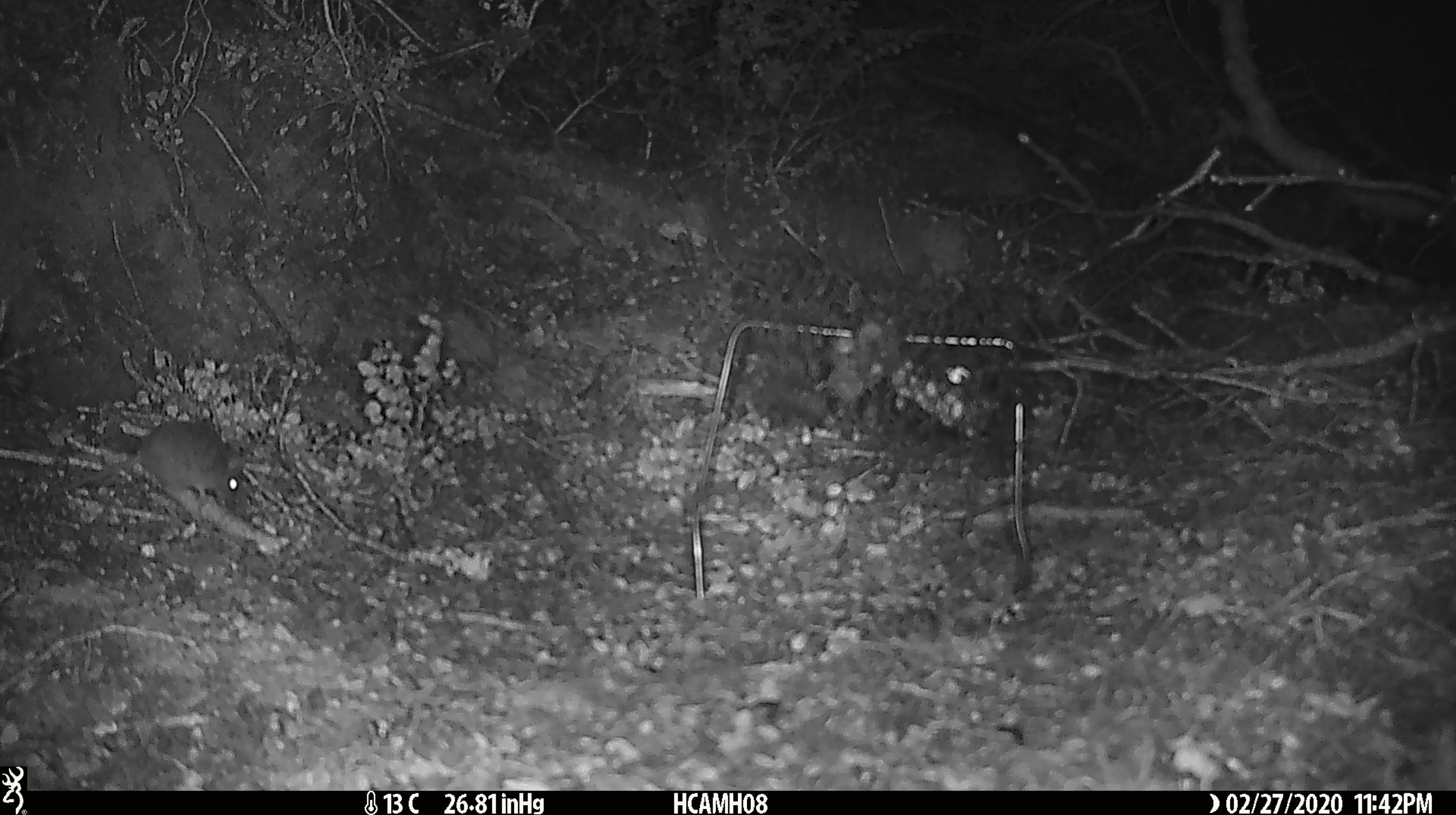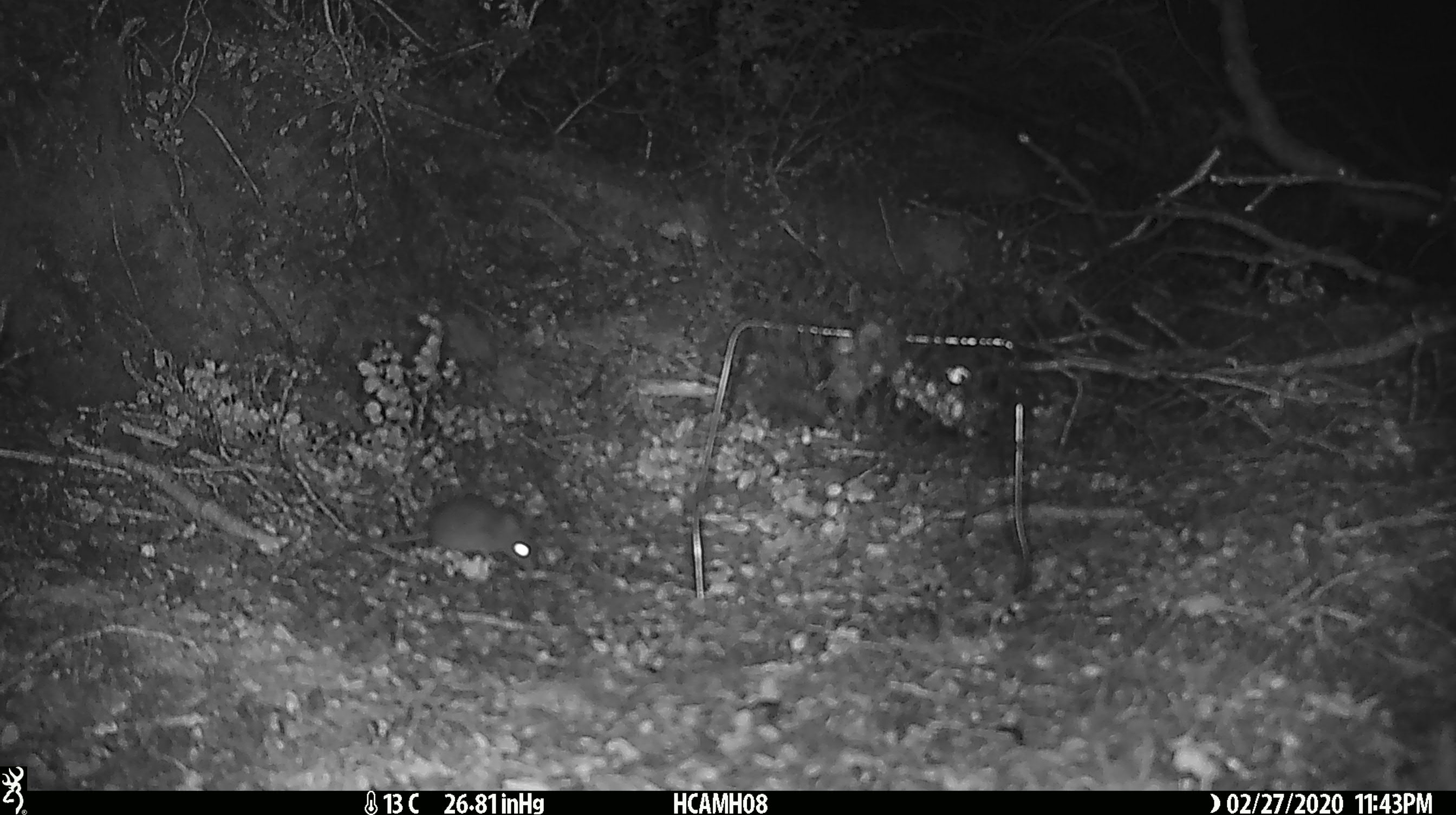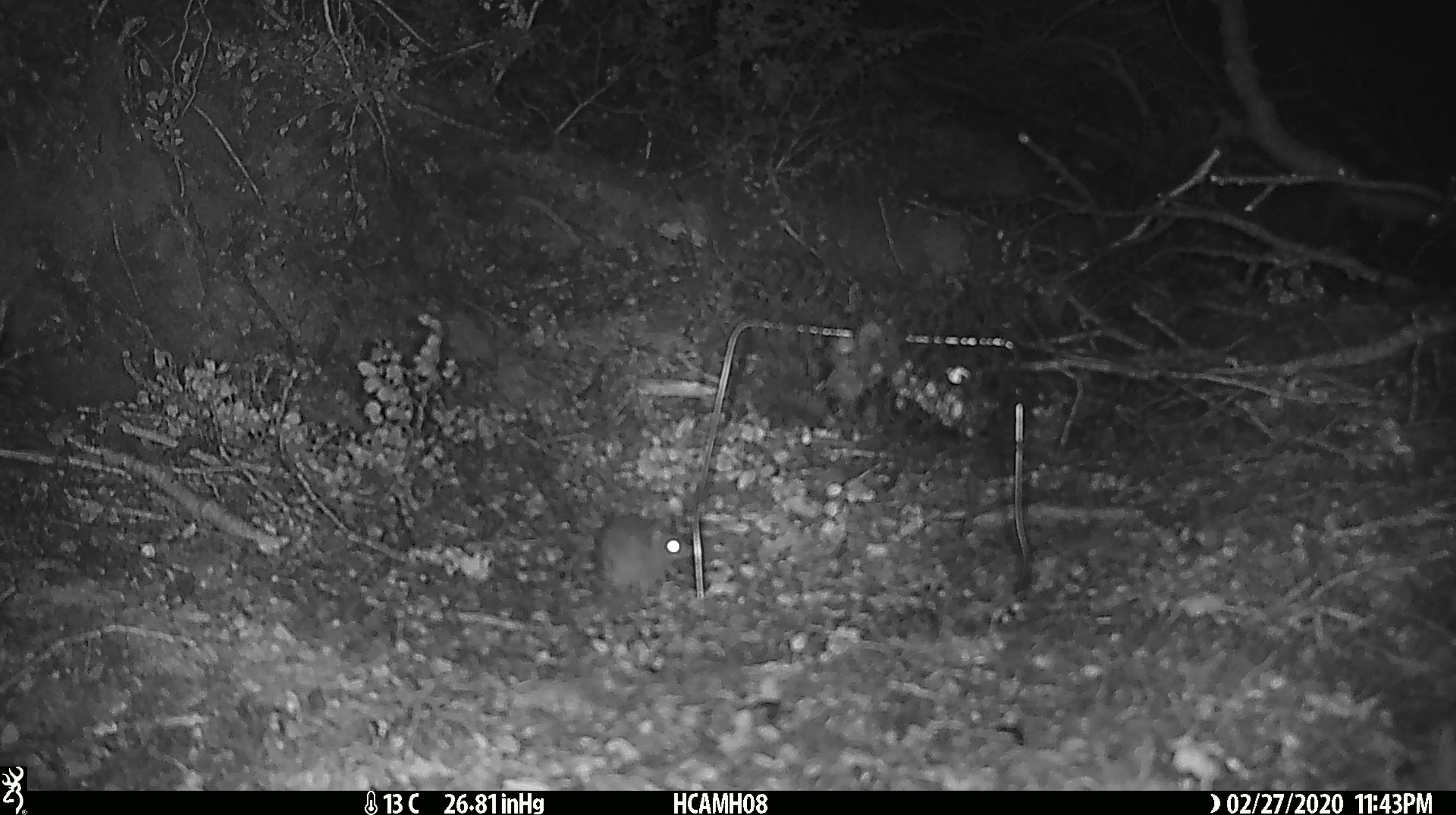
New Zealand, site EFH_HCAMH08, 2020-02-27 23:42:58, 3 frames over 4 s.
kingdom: Animalia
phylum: Chordata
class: Mammalia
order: Rodentia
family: Muridae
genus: Mus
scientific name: Mus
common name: mouse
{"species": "mouse (Mus)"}